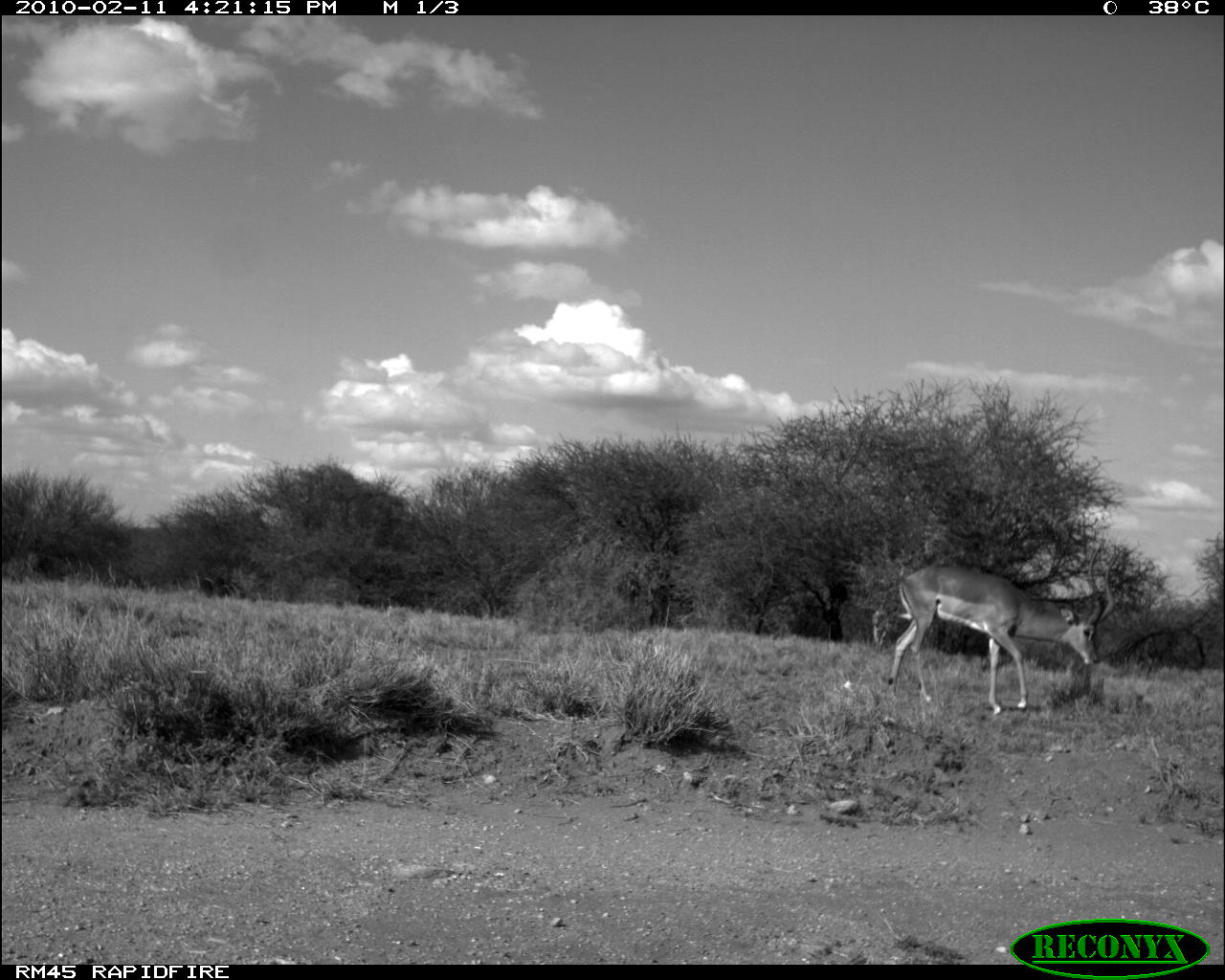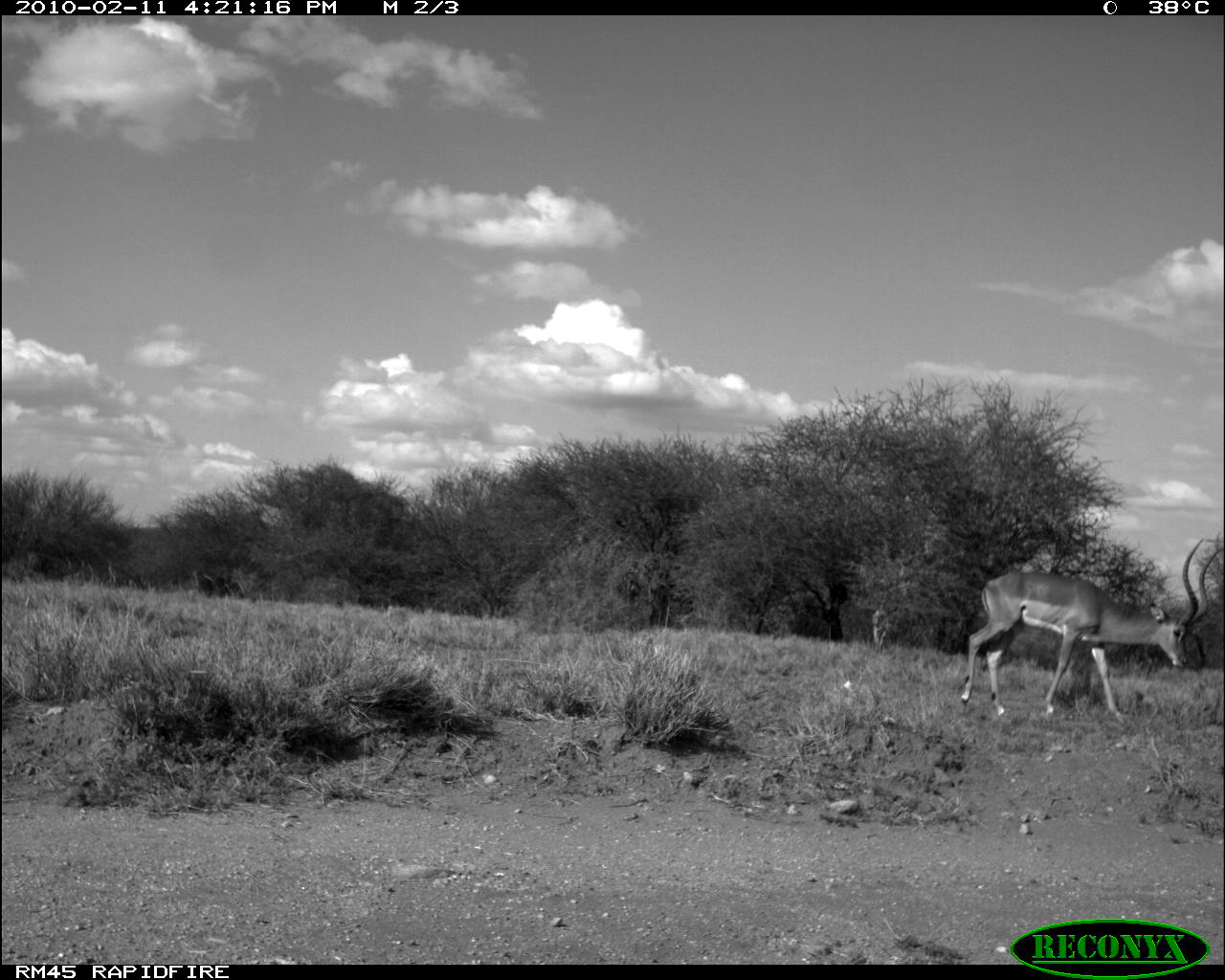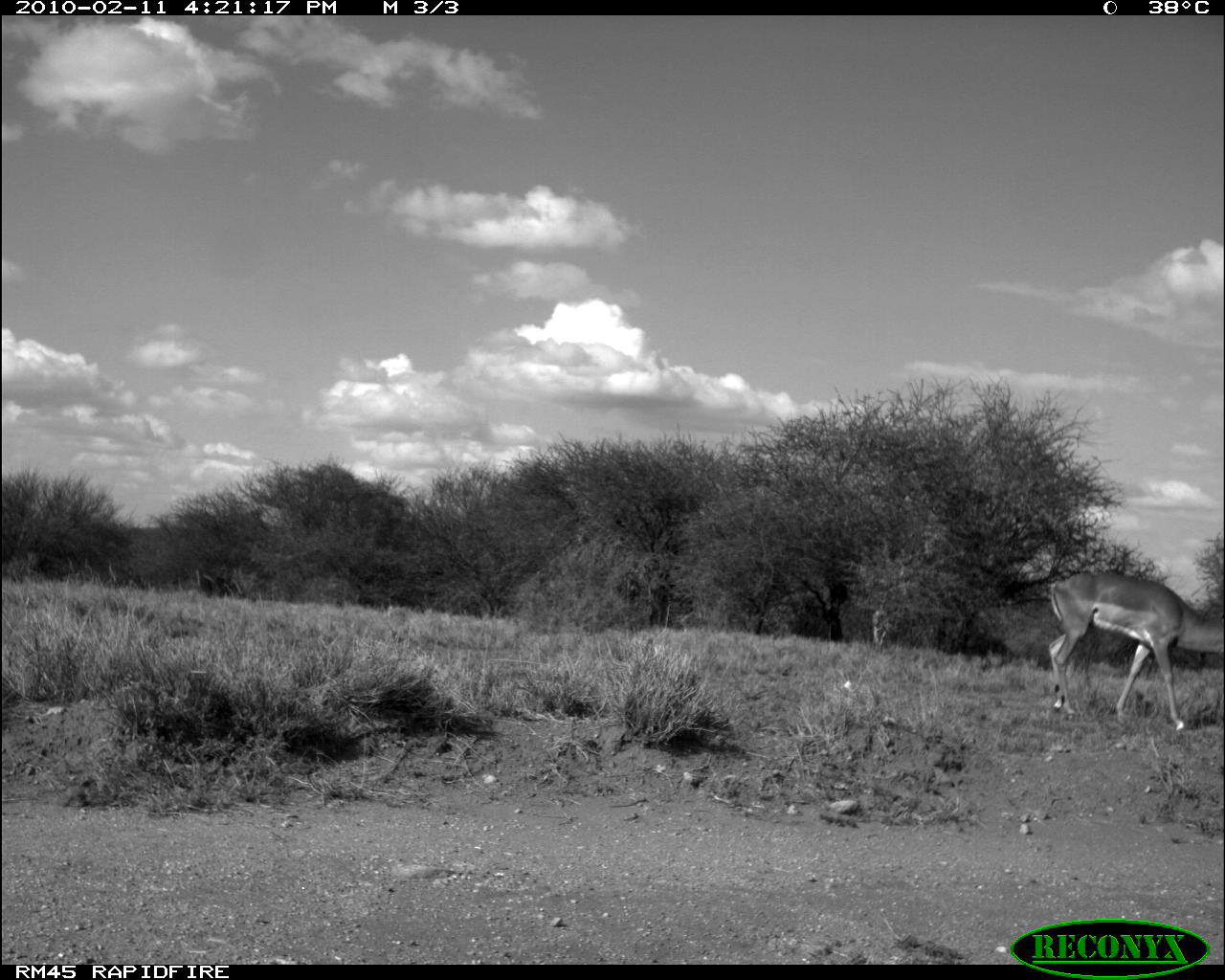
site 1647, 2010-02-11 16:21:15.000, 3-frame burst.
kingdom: Animalia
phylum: Chordata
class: Mammalia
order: Artiodactyla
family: Bovidae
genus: Aepyceros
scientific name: Aepyceros melampus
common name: impala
Aepyceros melampus (impala), count 1.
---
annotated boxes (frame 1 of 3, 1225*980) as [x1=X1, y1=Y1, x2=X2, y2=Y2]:
aepyceros melampus: [x1=883, y1=540, x2=1120, y2=715]; [x1=870, y1=607, x2=892, y2=645]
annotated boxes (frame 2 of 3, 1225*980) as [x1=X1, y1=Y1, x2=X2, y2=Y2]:
aepyceros melampus: [x1=958, y1=537, x2=1219, y2=724]; [x1=872, y1=608, x2=890, y2=650]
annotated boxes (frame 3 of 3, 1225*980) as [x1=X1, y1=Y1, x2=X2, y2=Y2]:
aepyceros melampus: [x1=1046, y1=569, x2=1225, y2=730]